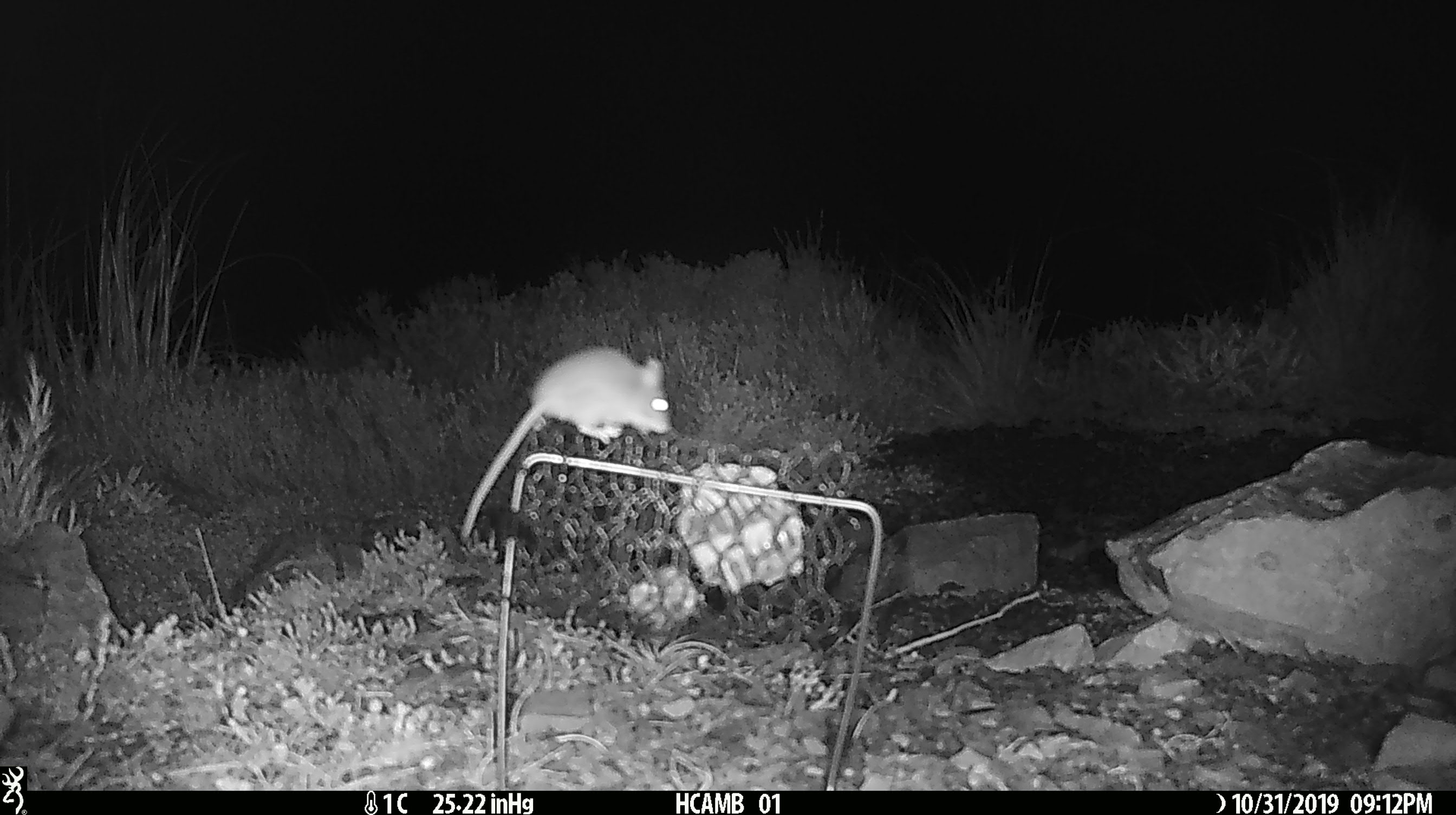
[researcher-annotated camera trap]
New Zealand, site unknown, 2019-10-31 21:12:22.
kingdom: Animalia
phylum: Chordata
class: Mammalia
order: Rodentia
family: Muridae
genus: Mus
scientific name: Mus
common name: mouse